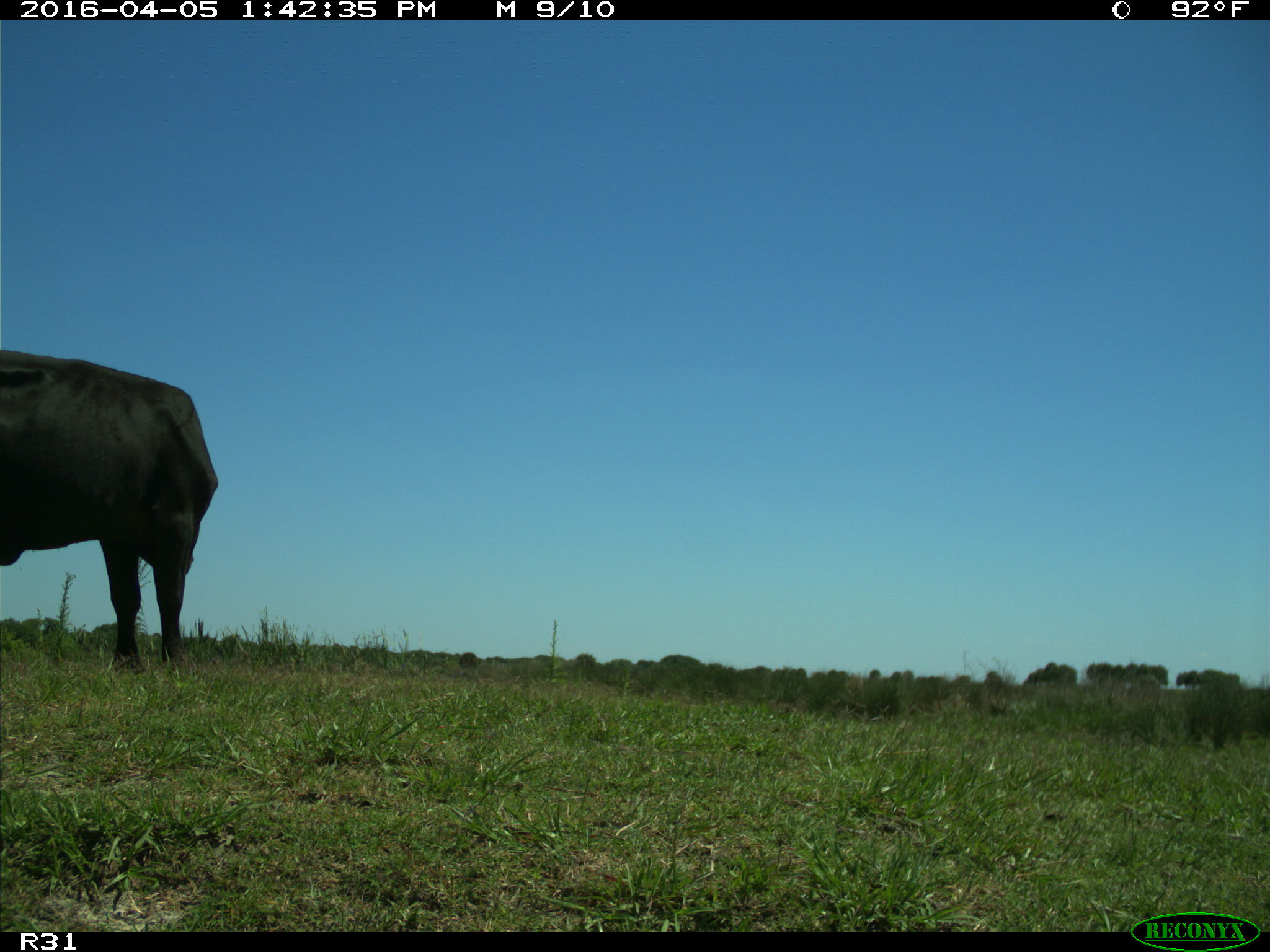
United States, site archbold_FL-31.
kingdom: Animalia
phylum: Chordata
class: Mammalia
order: Artiodactyla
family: Bovidae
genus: Bos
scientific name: Bos taurus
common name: domestic cow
Bos taurus (domestic cow).